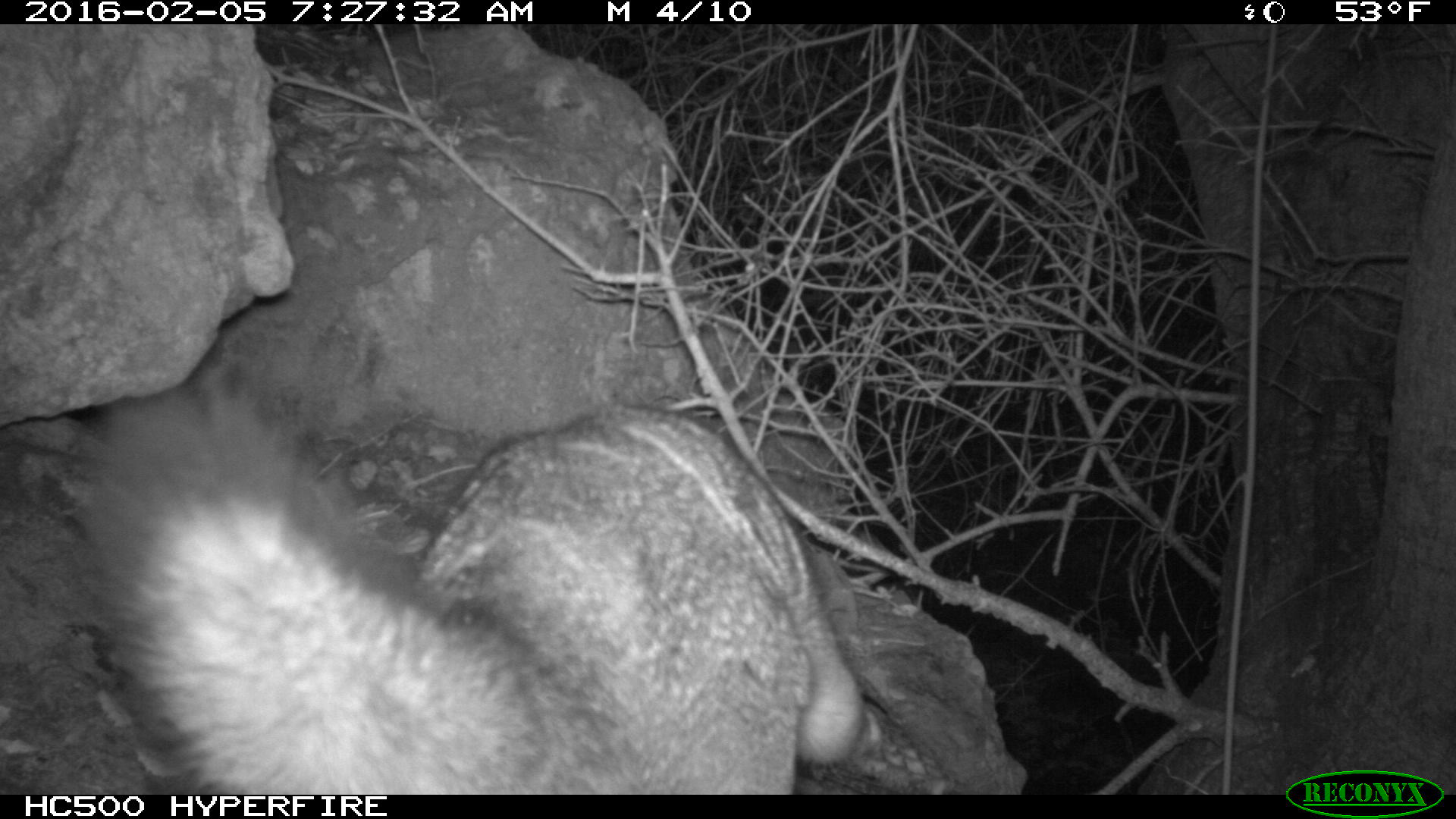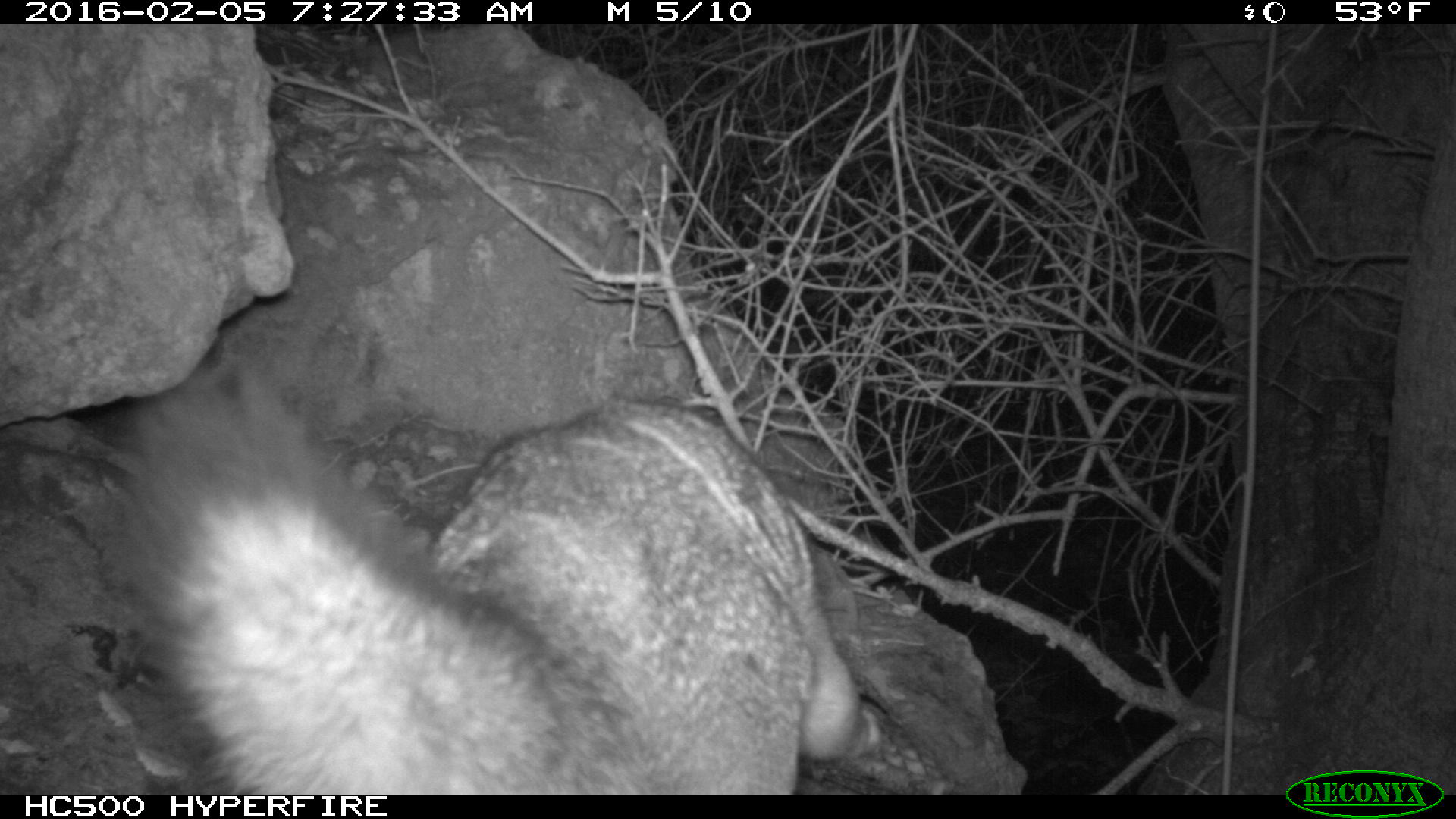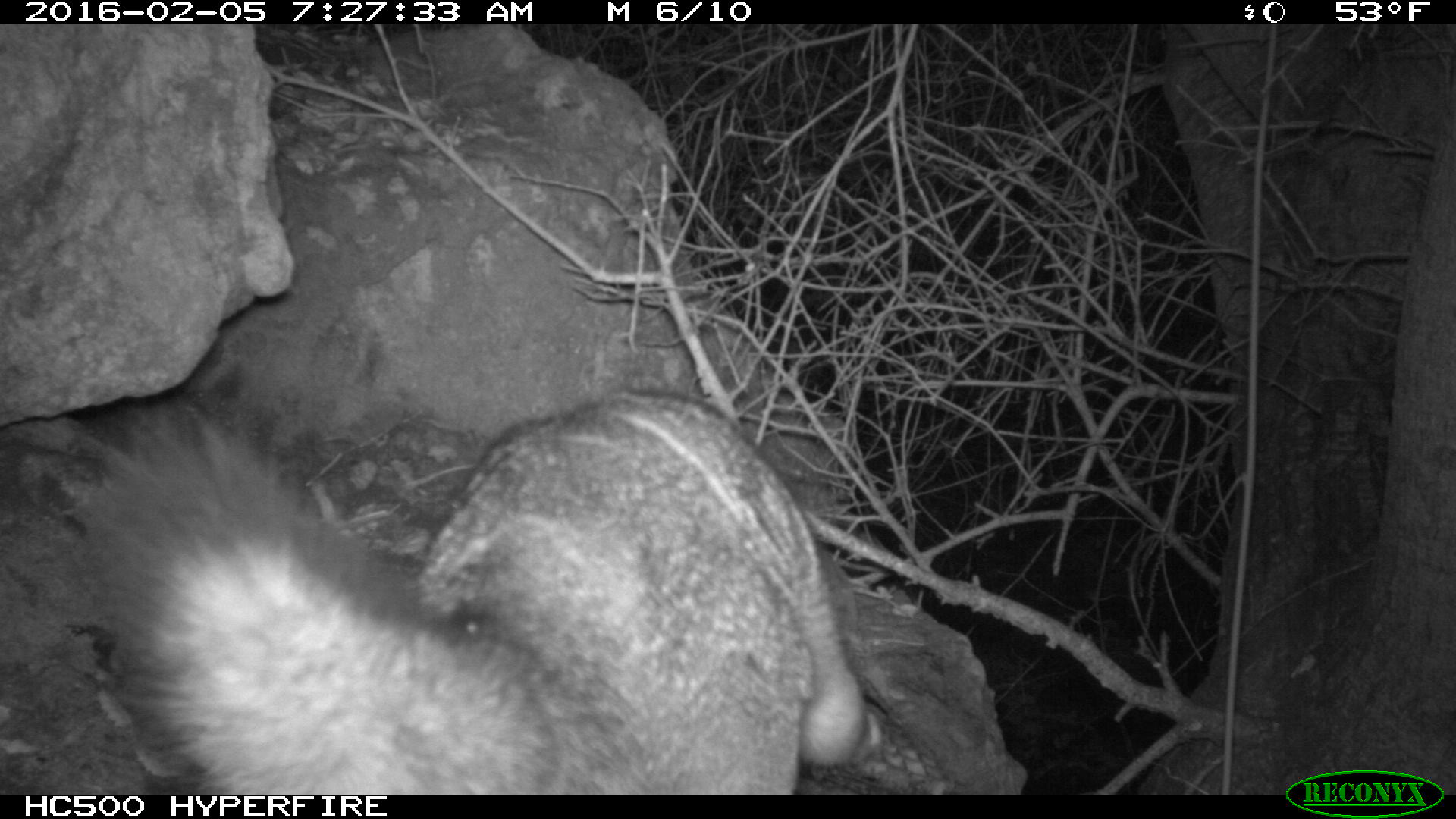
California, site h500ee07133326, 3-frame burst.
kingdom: Animalia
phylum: Chordata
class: Mammalia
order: Carnivora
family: Canidae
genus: Urocyon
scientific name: Urocyon littoralis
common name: island fox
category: fox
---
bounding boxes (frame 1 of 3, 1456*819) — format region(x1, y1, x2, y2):
fox: region(84, 328, 883, 794)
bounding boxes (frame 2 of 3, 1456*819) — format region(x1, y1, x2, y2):
fox: region(121, 340, 883, 793)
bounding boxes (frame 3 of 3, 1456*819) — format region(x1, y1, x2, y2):
fox: region(84, 391, 880, 794)